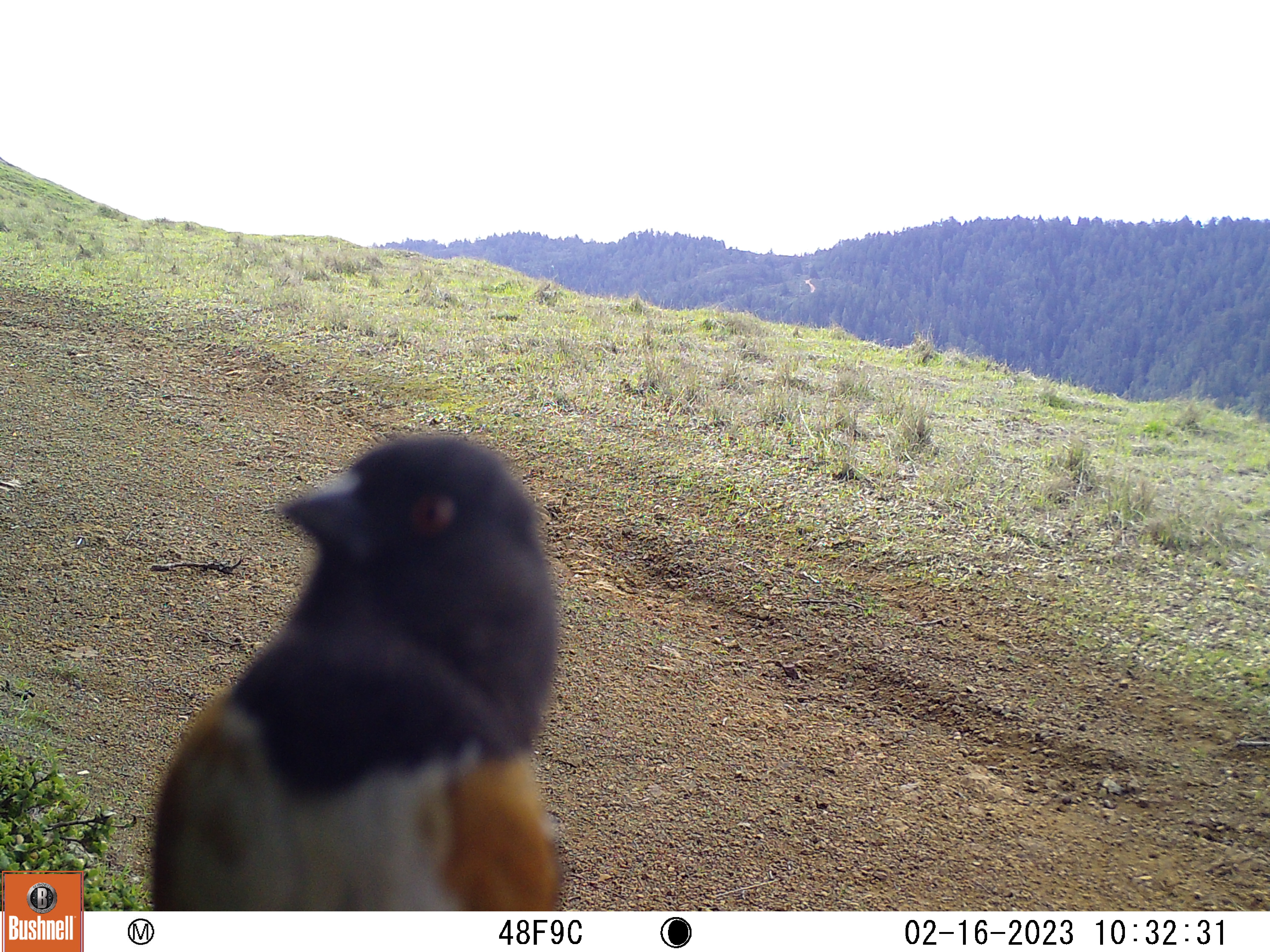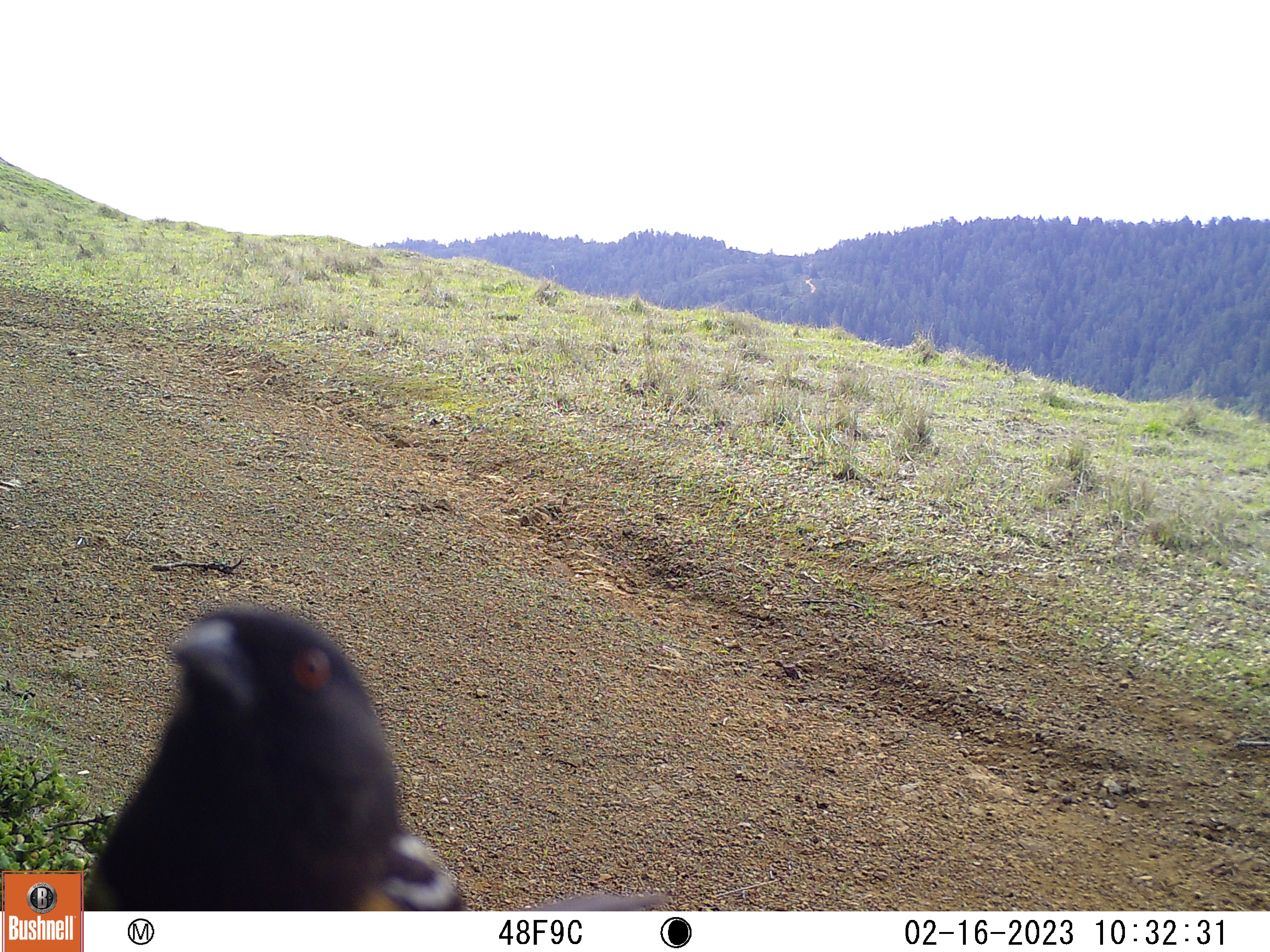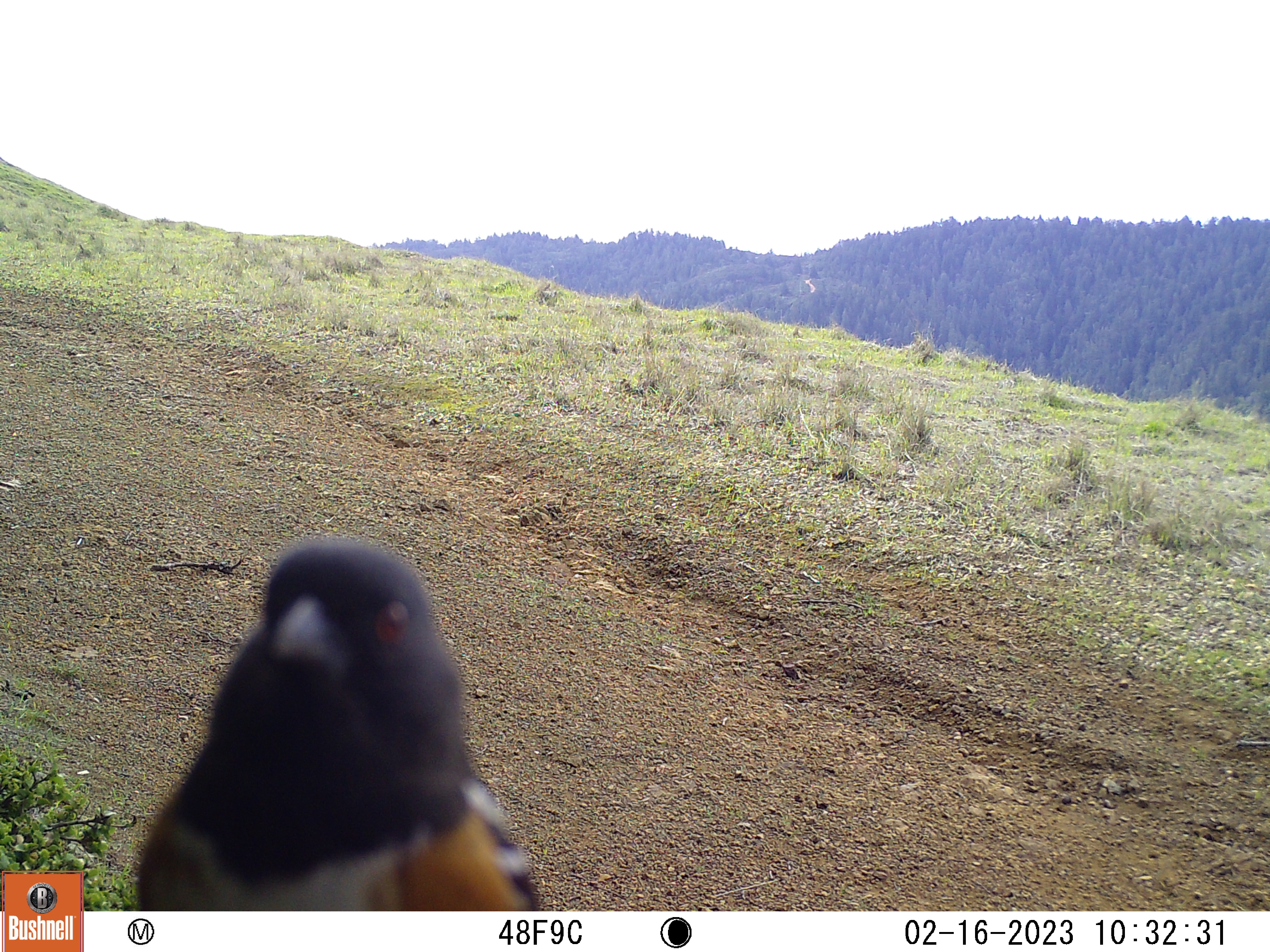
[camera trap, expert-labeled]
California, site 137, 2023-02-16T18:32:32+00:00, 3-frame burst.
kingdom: Animalia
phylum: Chordata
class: Aves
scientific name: Aves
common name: bird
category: unknown bird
Unknown bird (bird) (Aves).